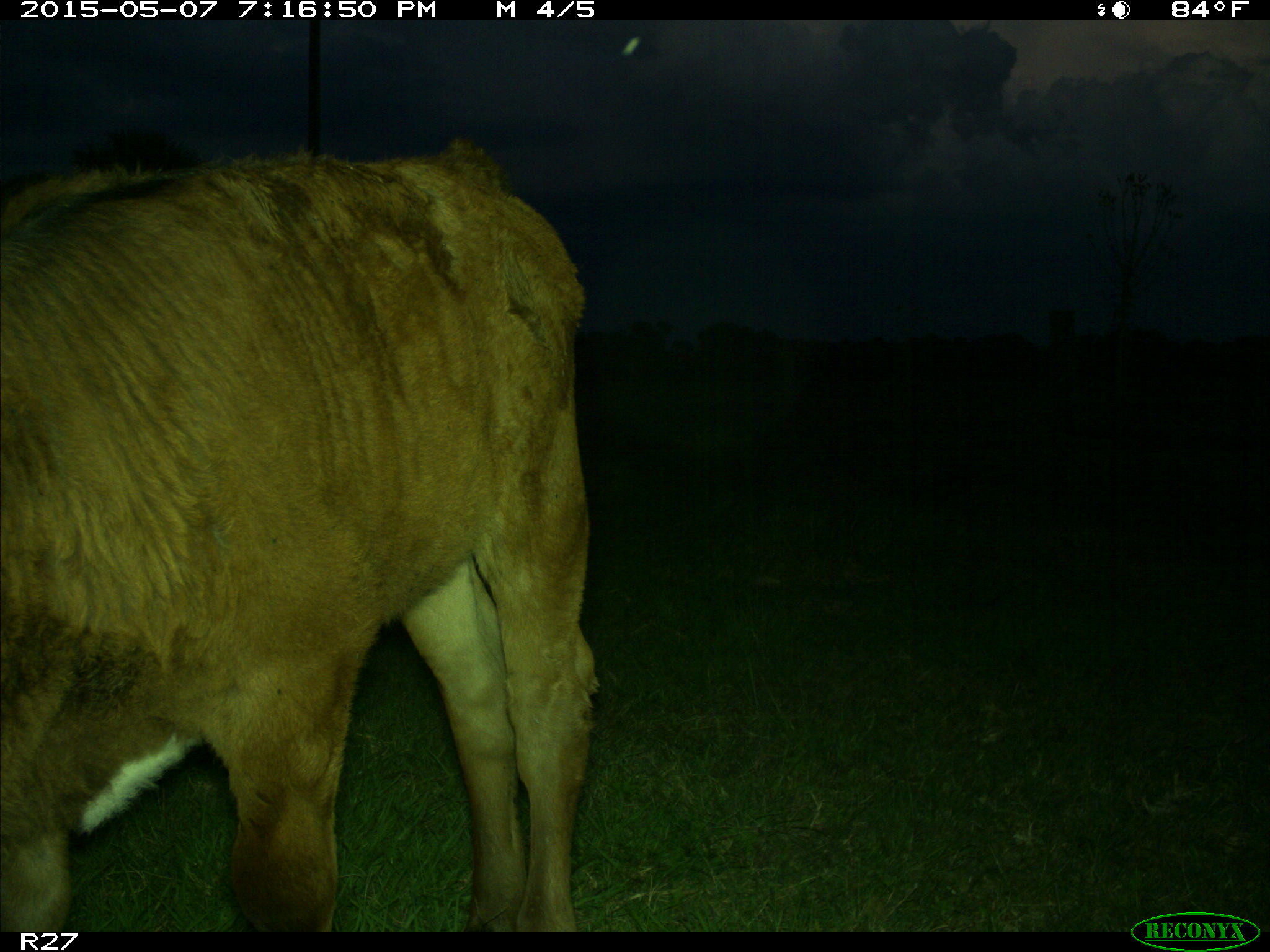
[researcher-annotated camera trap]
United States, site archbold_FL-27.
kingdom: Animalia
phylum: Chordata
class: Mammalia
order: Artiodactyla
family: Bovidae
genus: Bos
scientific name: Bos taurus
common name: domestic cow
Bos taurus (domestic cow).